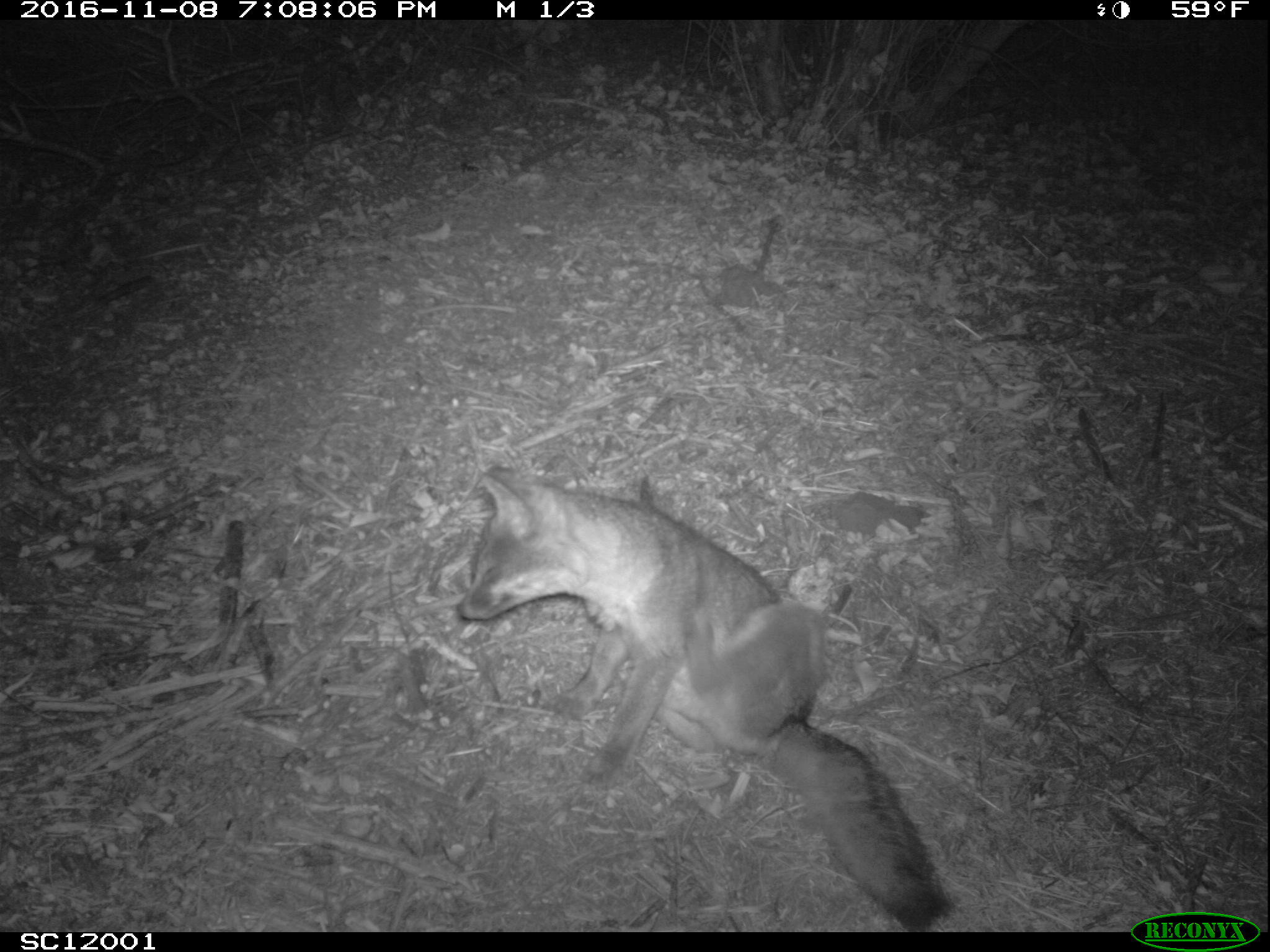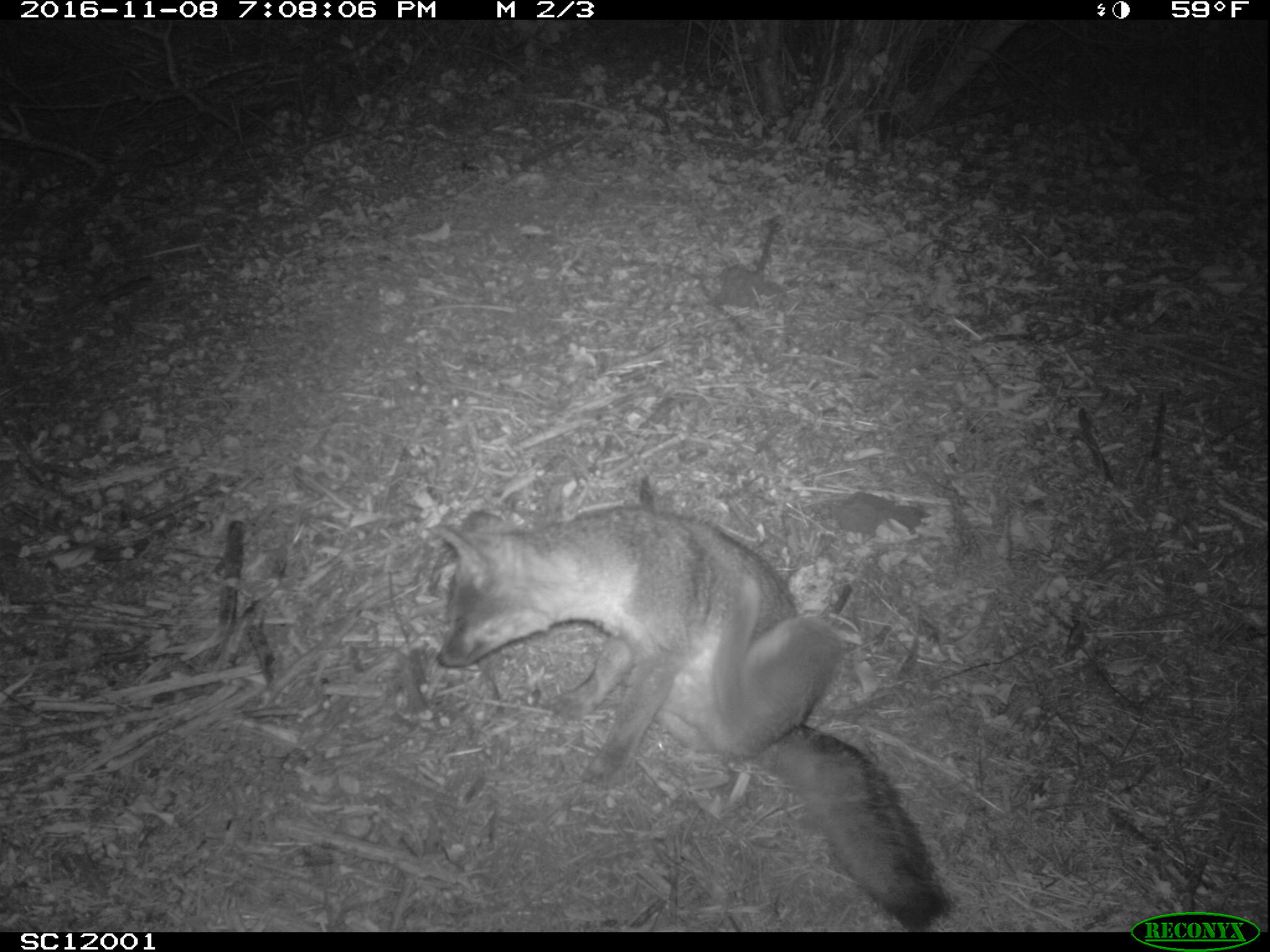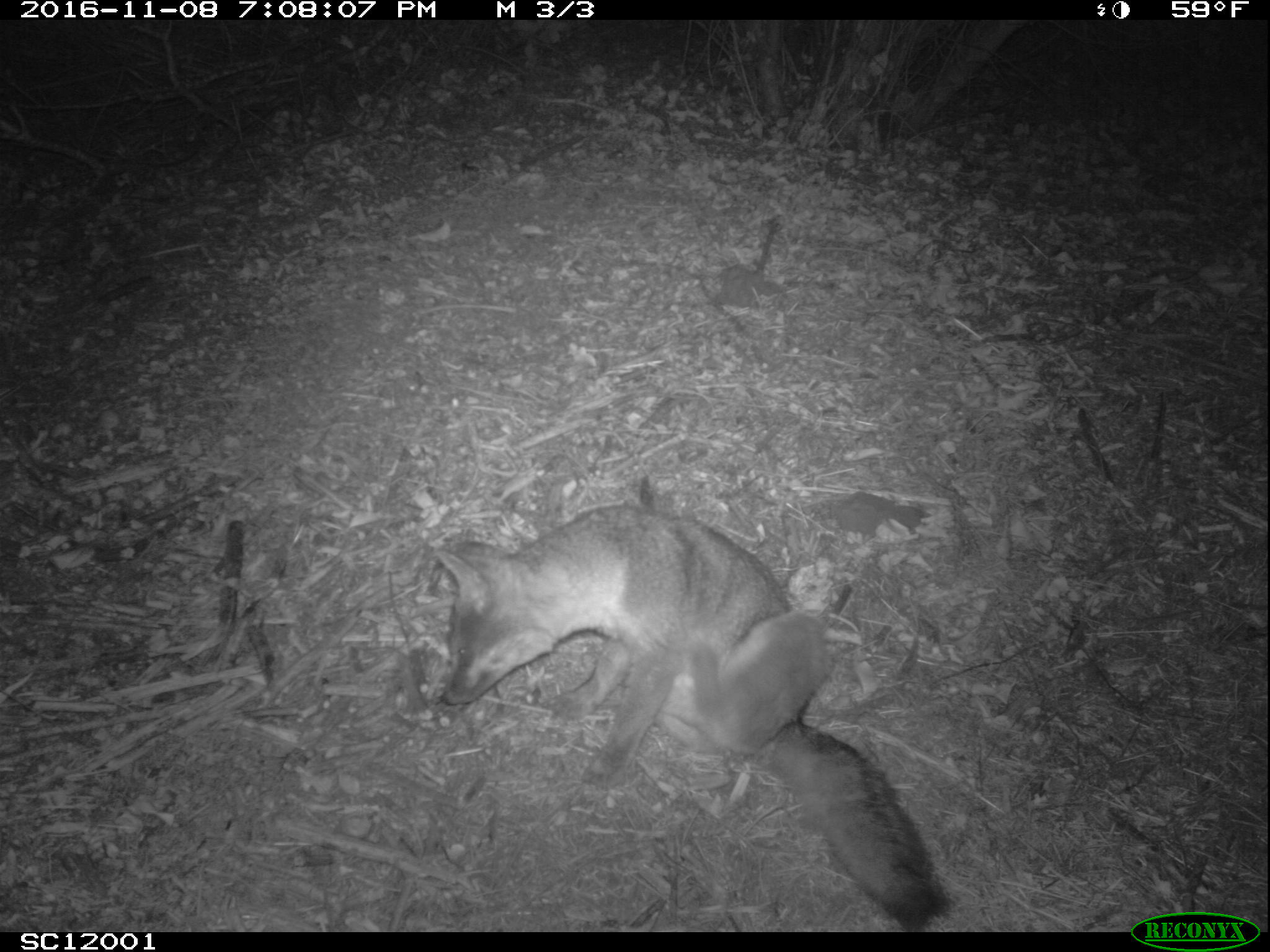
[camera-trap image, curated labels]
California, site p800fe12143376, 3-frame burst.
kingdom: Animalia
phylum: Chordata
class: Mammalia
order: Carnivora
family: Canidae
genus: Urocyon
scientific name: Urocyon littoralis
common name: island fox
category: fox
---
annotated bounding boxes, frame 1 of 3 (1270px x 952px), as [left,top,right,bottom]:
fox: [455,465,954,930]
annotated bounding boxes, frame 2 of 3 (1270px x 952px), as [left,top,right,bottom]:
fox: [432,503,952,932]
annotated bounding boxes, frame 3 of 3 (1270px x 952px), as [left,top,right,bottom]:
fox: [435,503,952,931]